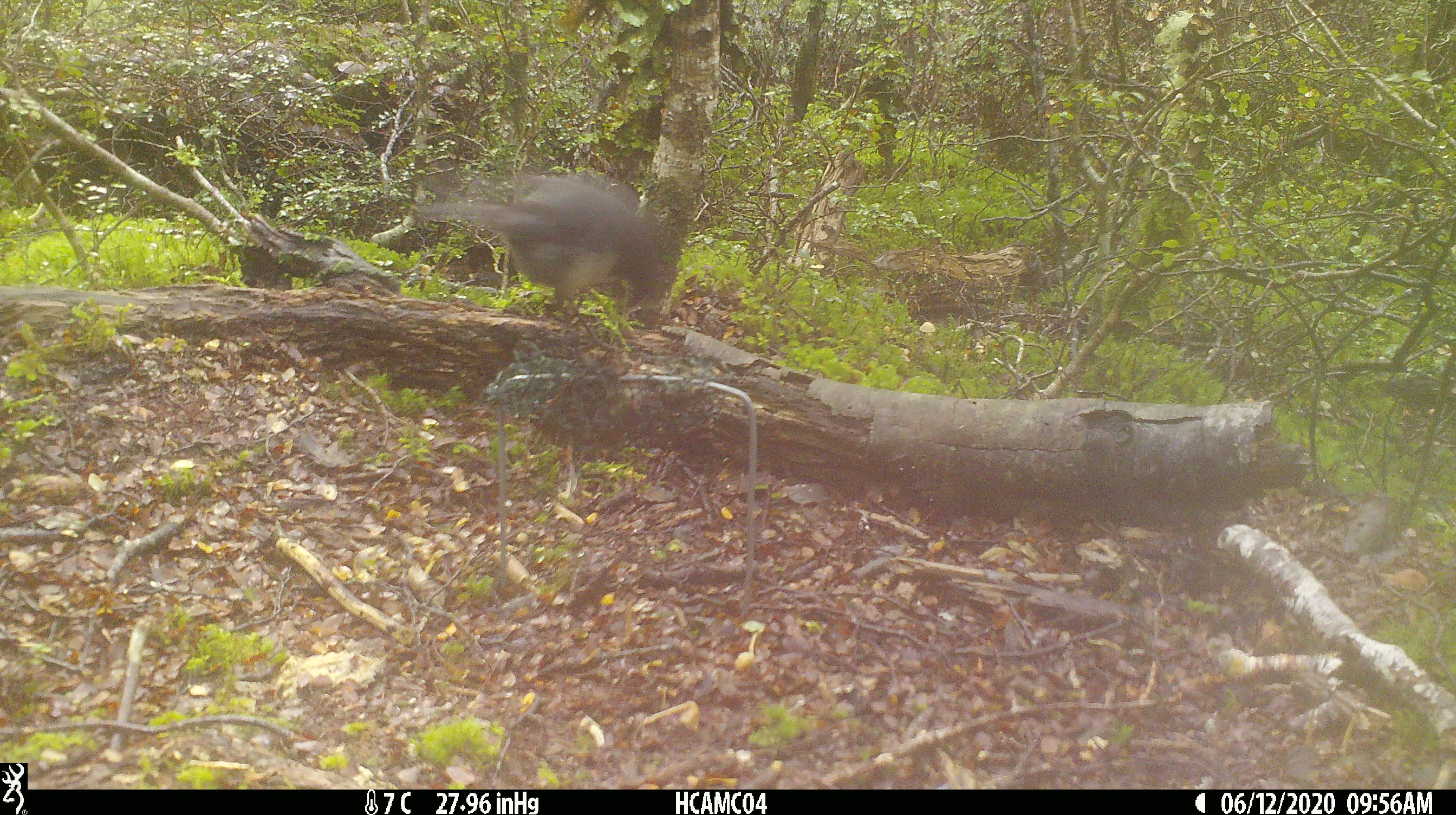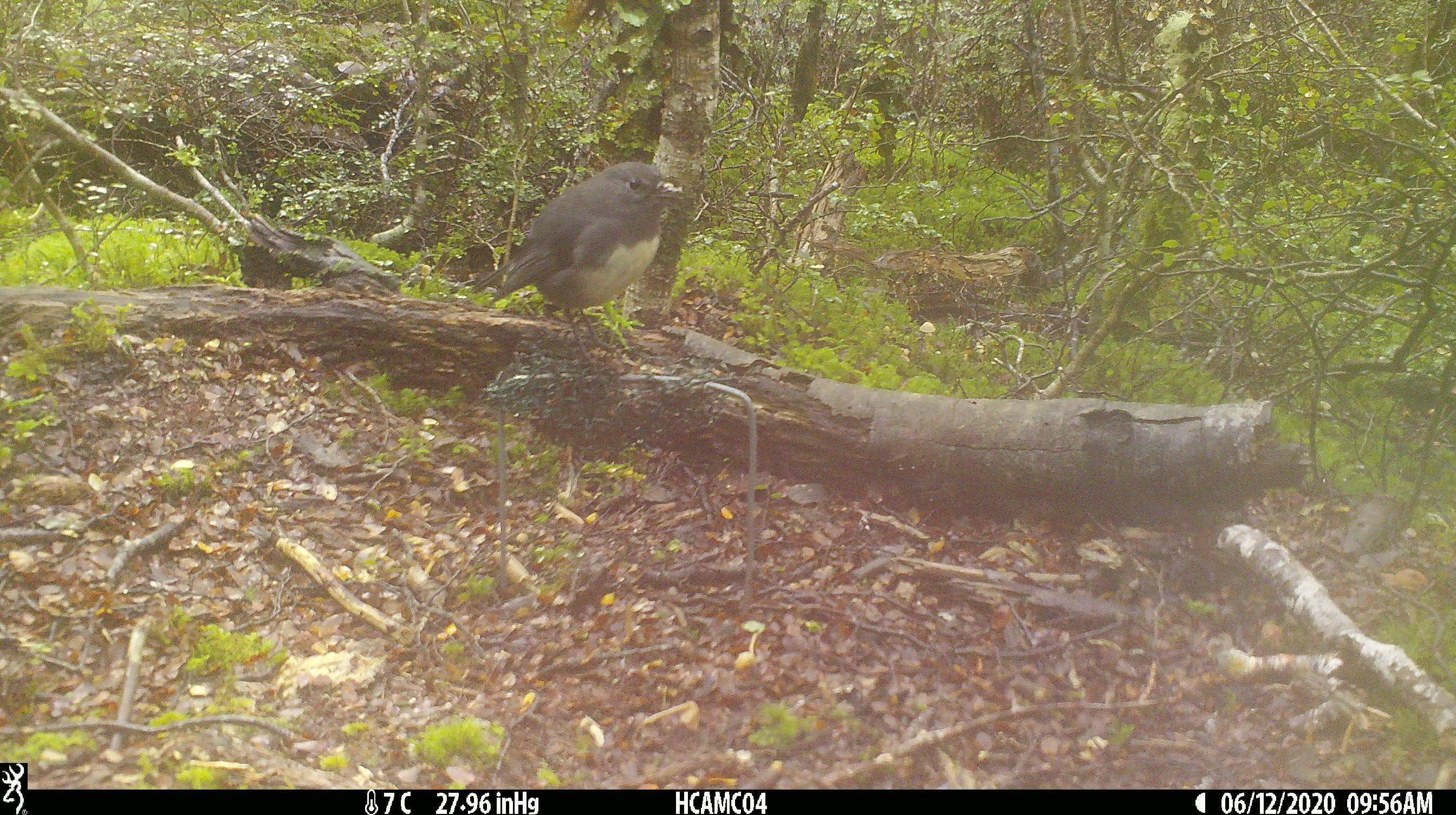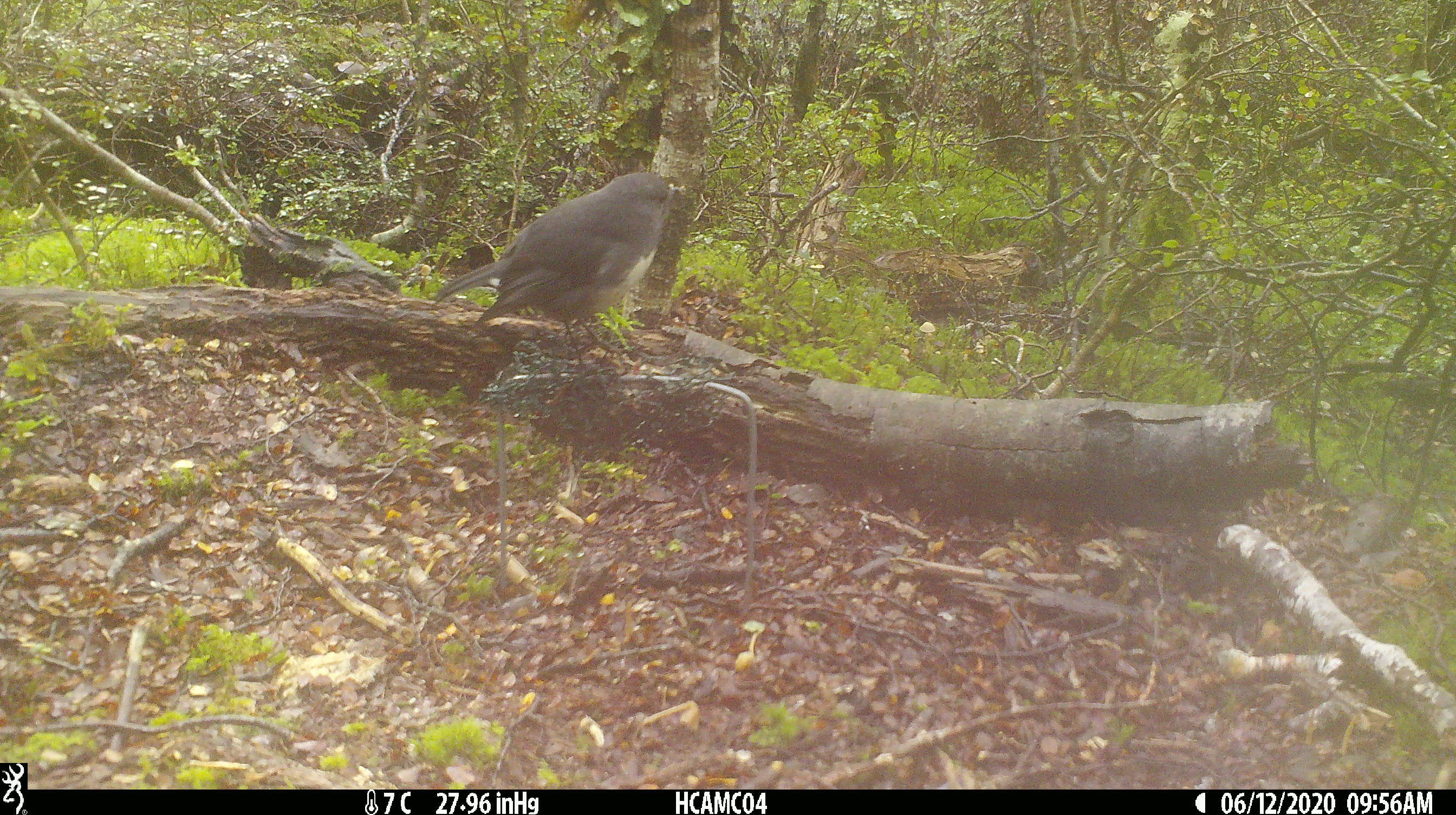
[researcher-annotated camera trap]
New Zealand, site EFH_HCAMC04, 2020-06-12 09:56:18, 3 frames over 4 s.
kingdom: Animalia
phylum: Chordata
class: Aves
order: Passeriformes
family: Petroicidae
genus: Petroica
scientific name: Petroica australis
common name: new zealand robin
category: robin